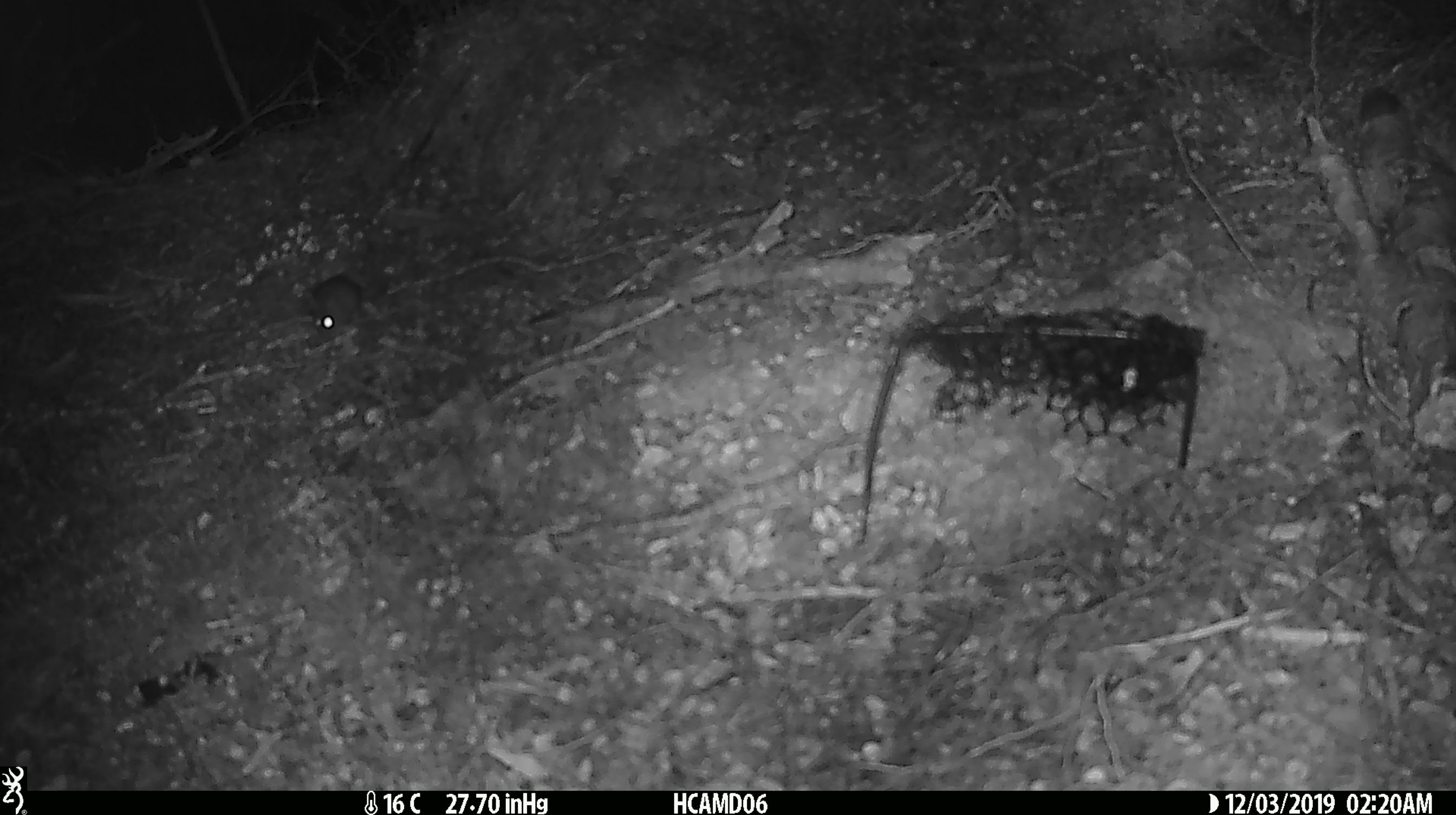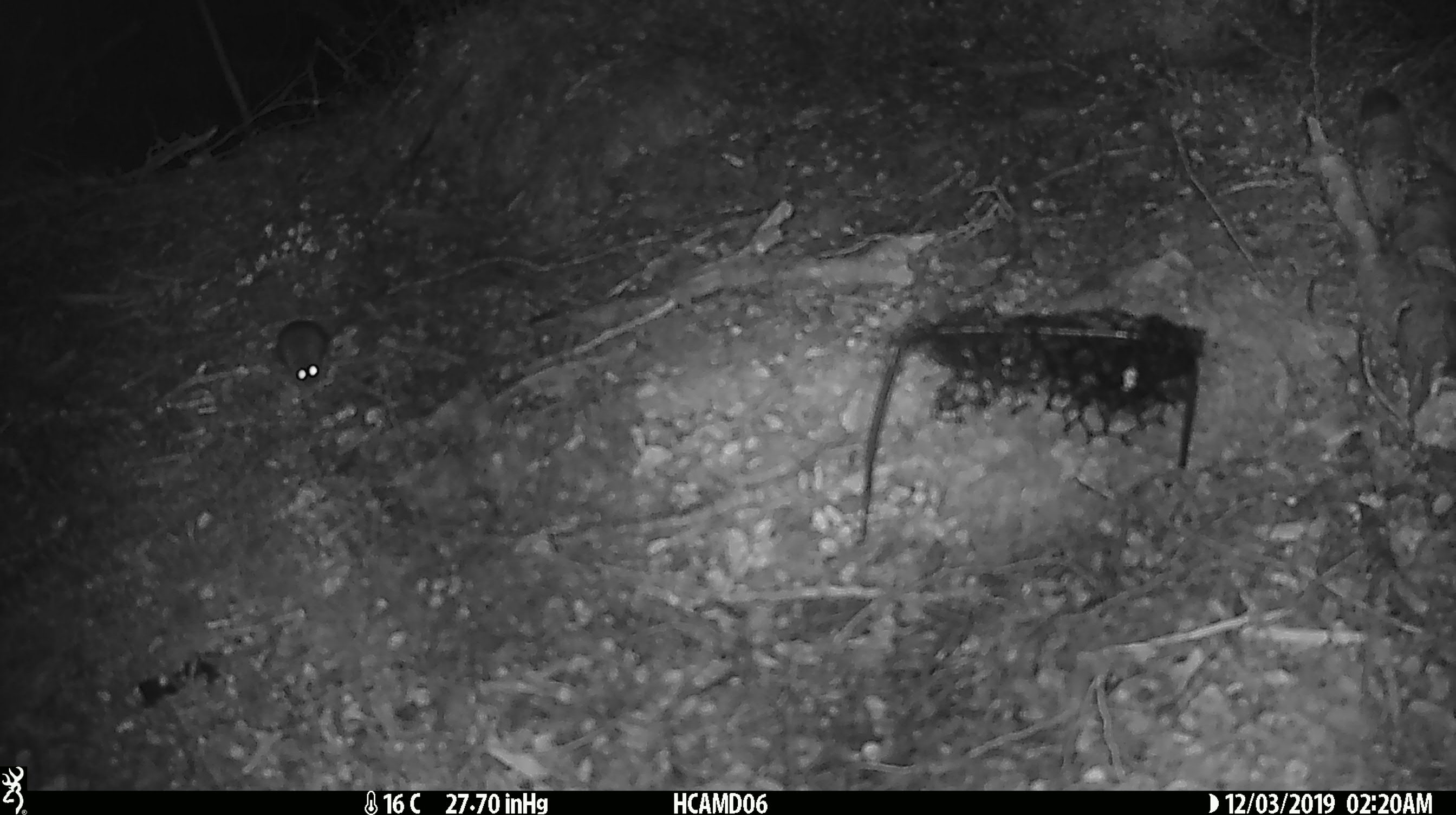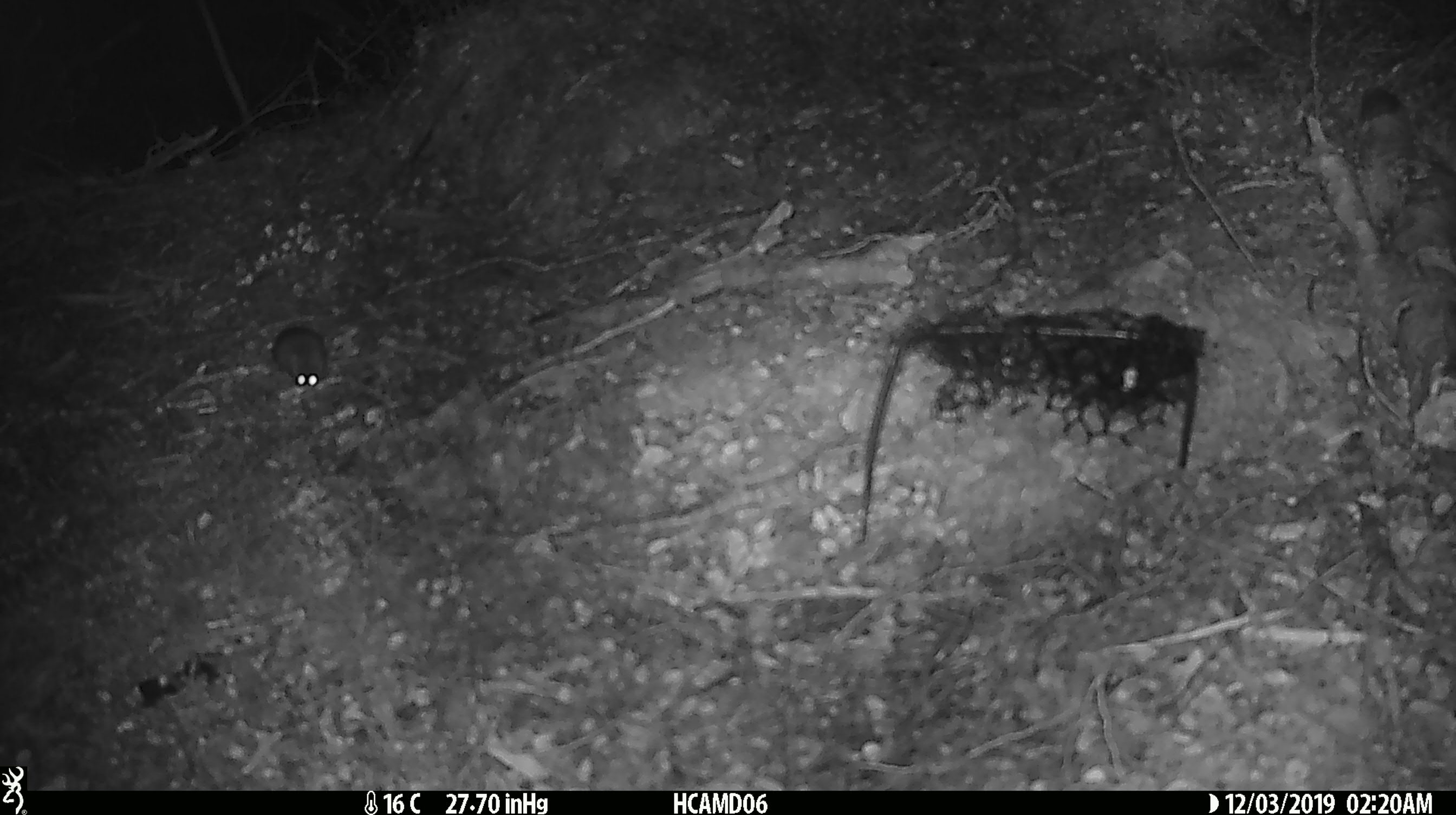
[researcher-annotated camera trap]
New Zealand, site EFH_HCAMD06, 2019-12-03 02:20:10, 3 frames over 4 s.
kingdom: Animalia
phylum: Chordata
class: Mammalia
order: Rodentia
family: Muridae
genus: Mus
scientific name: Mus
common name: mouse